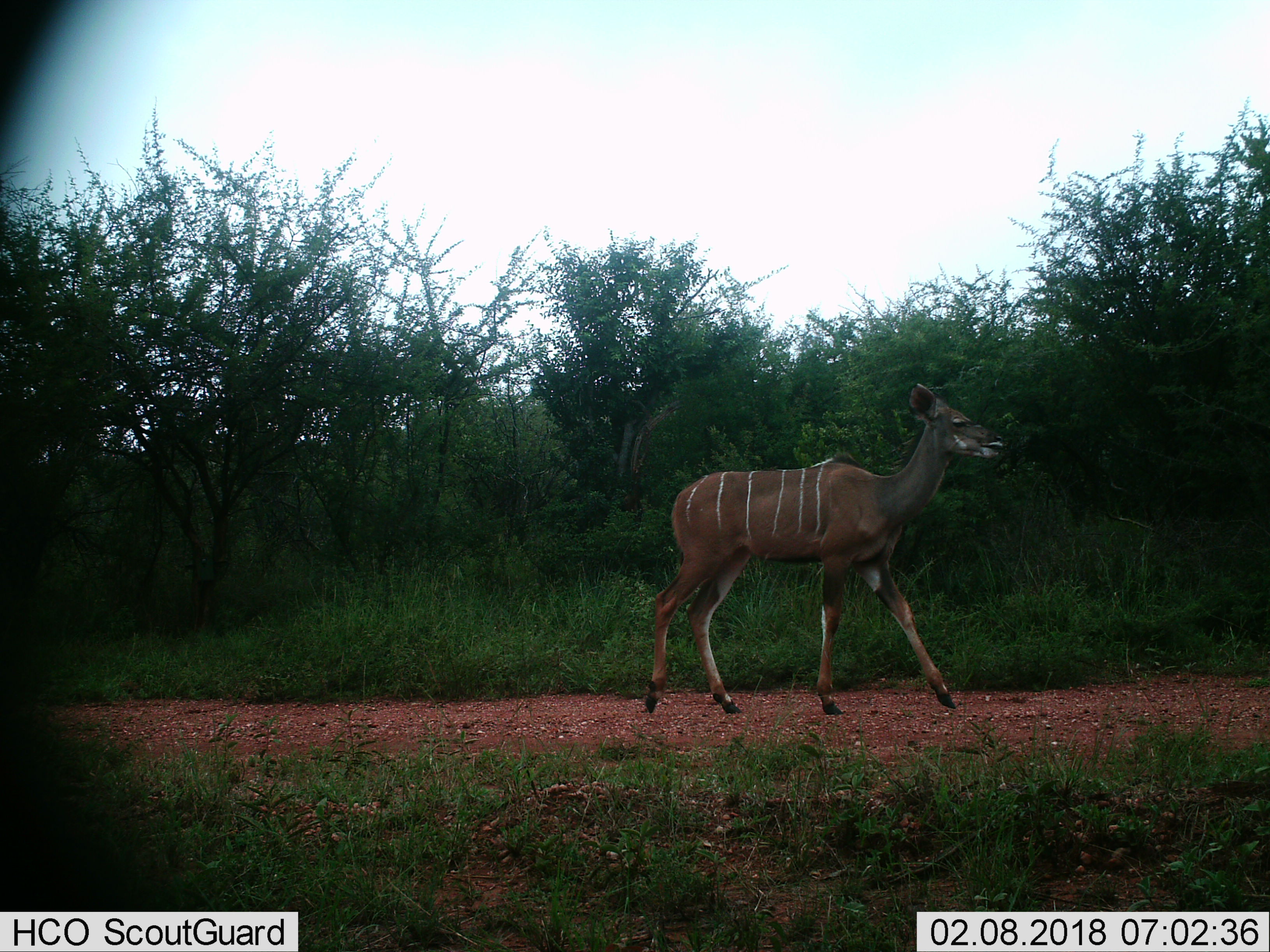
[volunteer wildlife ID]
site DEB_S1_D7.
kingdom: Animalia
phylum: Chordata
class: Mammalia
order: Artiodactyla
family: Bovidae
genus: Tragelaphus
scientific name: Tragelaphus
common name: kudu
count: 1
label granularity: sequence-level